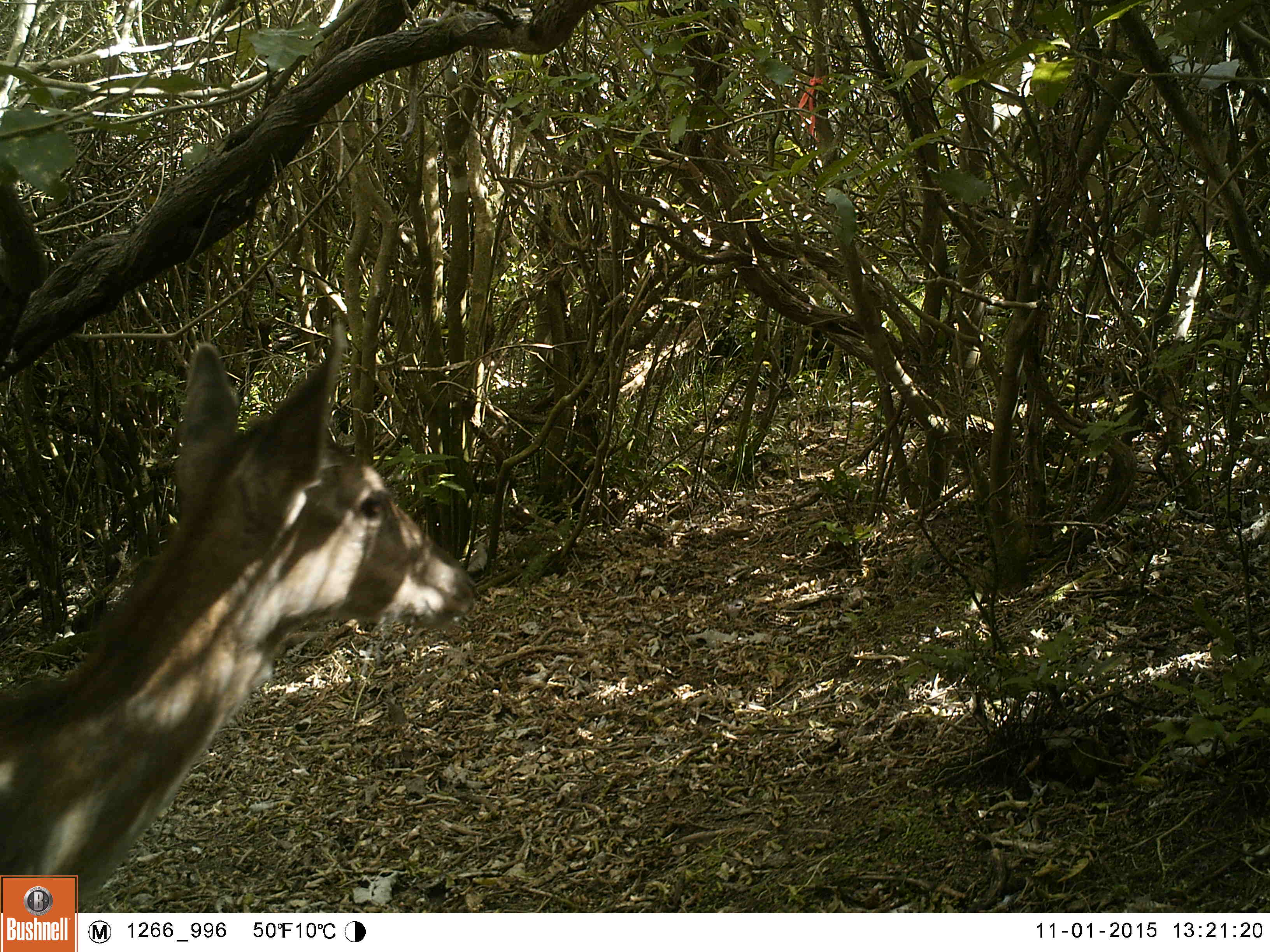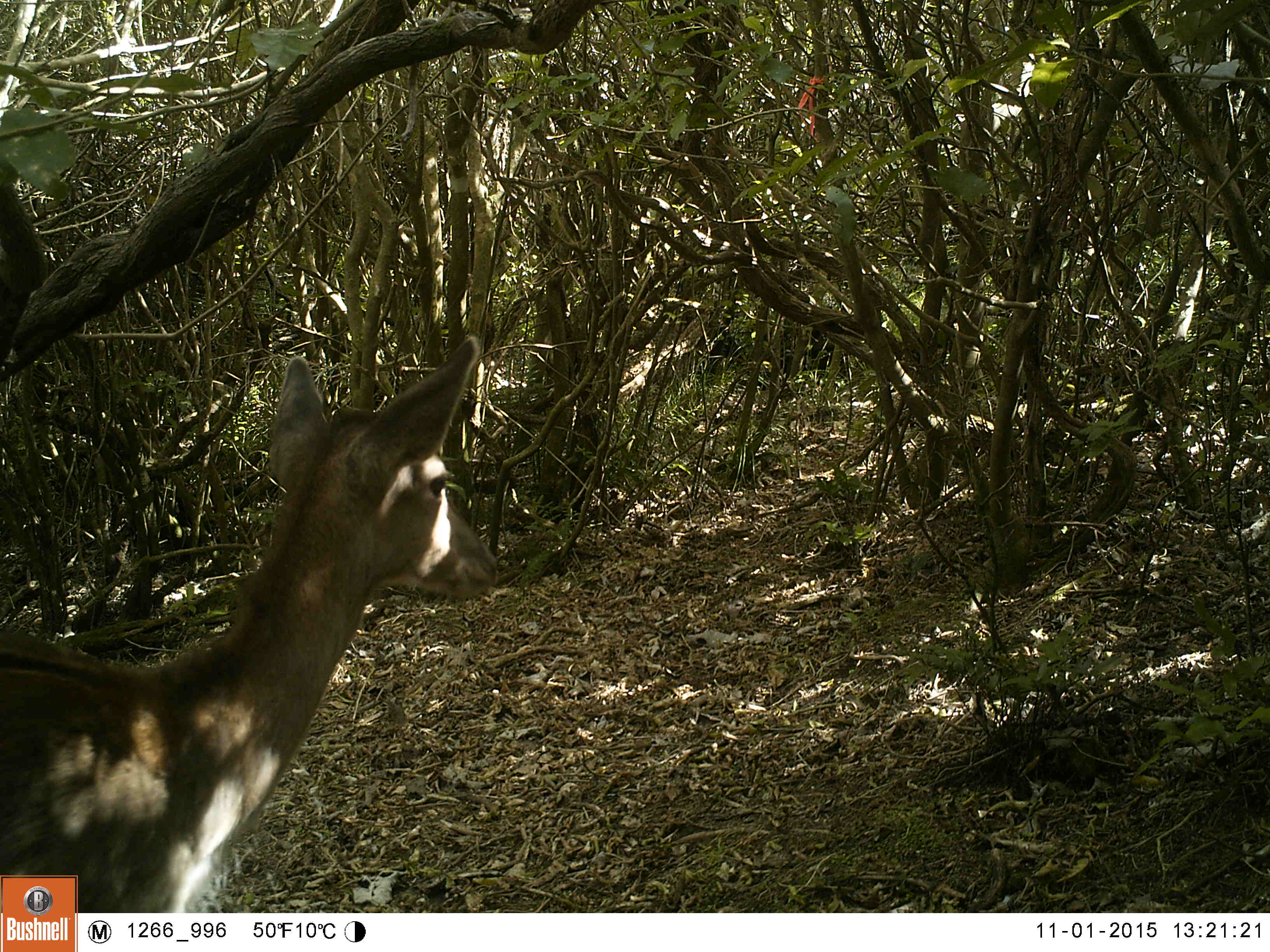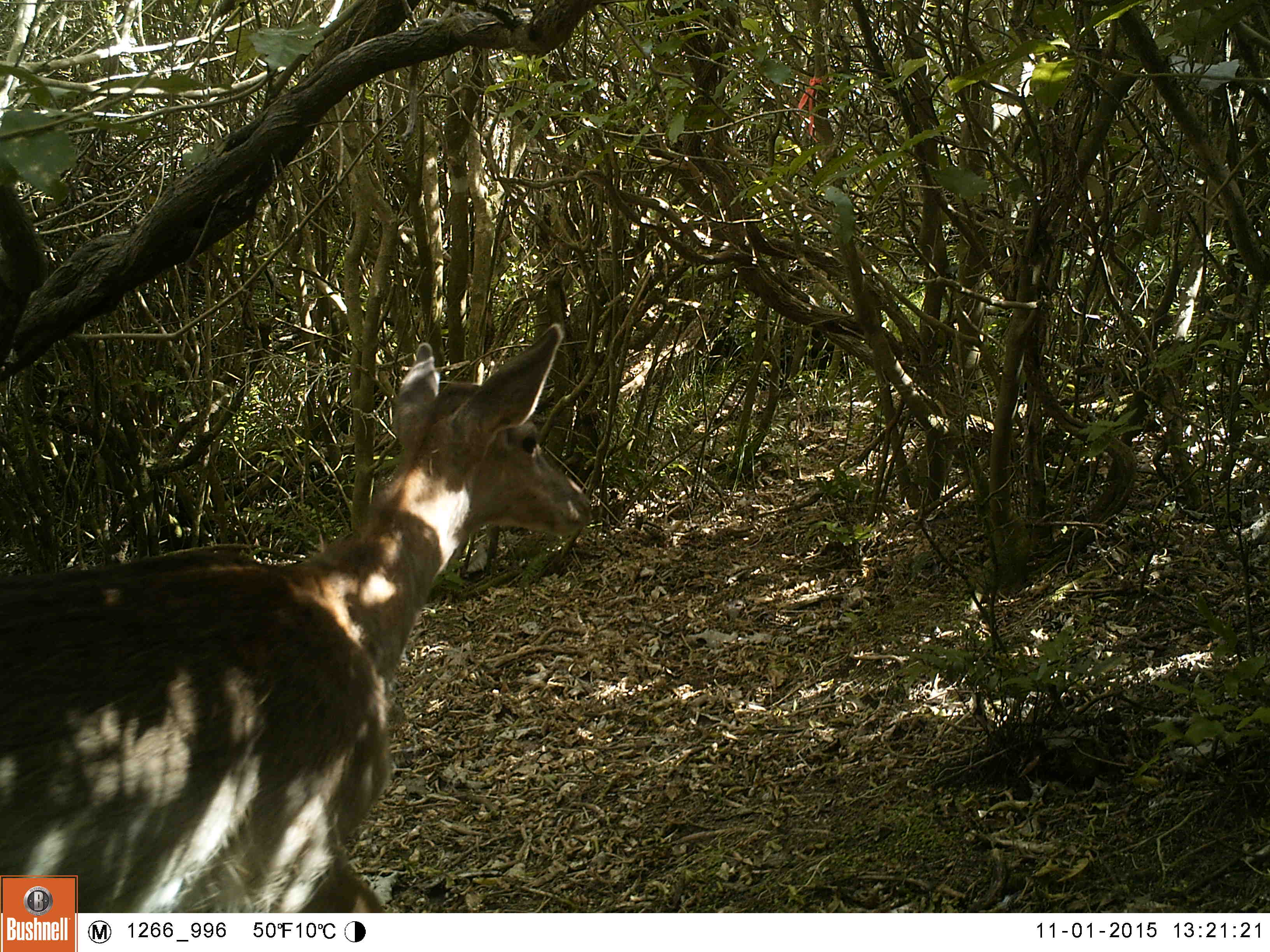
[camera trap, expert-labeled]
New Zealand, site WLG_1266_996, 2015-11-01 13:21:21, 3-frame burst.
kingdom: Animalia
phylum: Chordata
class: Mammalia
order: Artiodactyla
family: Cervidae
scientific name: Cervidae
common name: deer